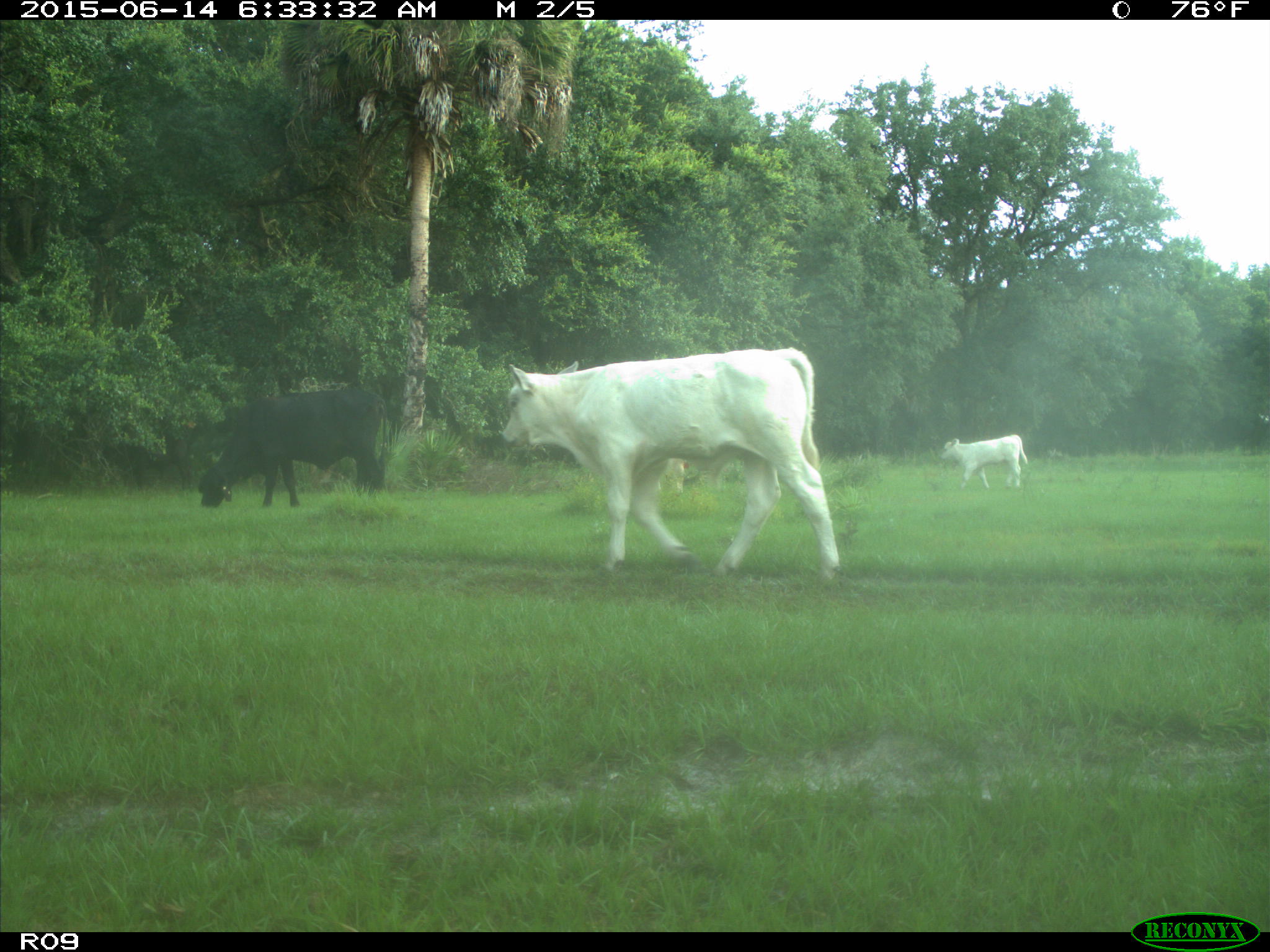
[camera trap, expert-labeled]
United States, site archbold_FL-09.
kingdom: Animalia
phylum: Chordata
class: Mammalia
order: Artiodactyla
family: Bovidae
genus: Bos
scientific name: Bos taurus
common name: domestic cow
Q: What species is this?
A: Bos taurus (domestic cow).